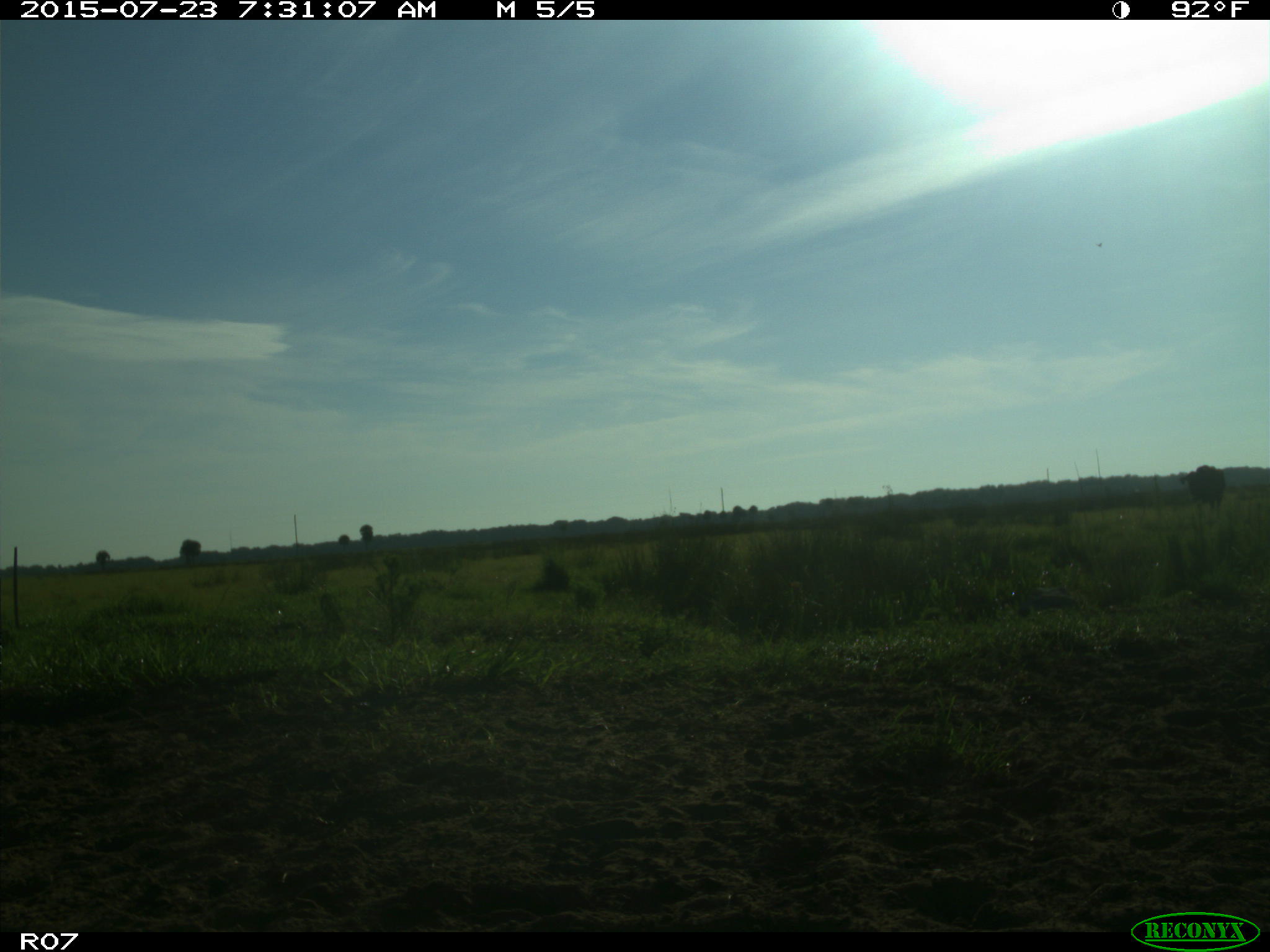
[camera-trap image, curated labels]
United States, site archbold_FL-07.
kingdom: Animalia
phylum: Chordata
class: Mammalia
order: Artiodactyla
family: Bovidae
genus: Bos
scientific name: Bos taurus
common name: domestic cow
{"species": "Bos taurus (domestic cow)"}